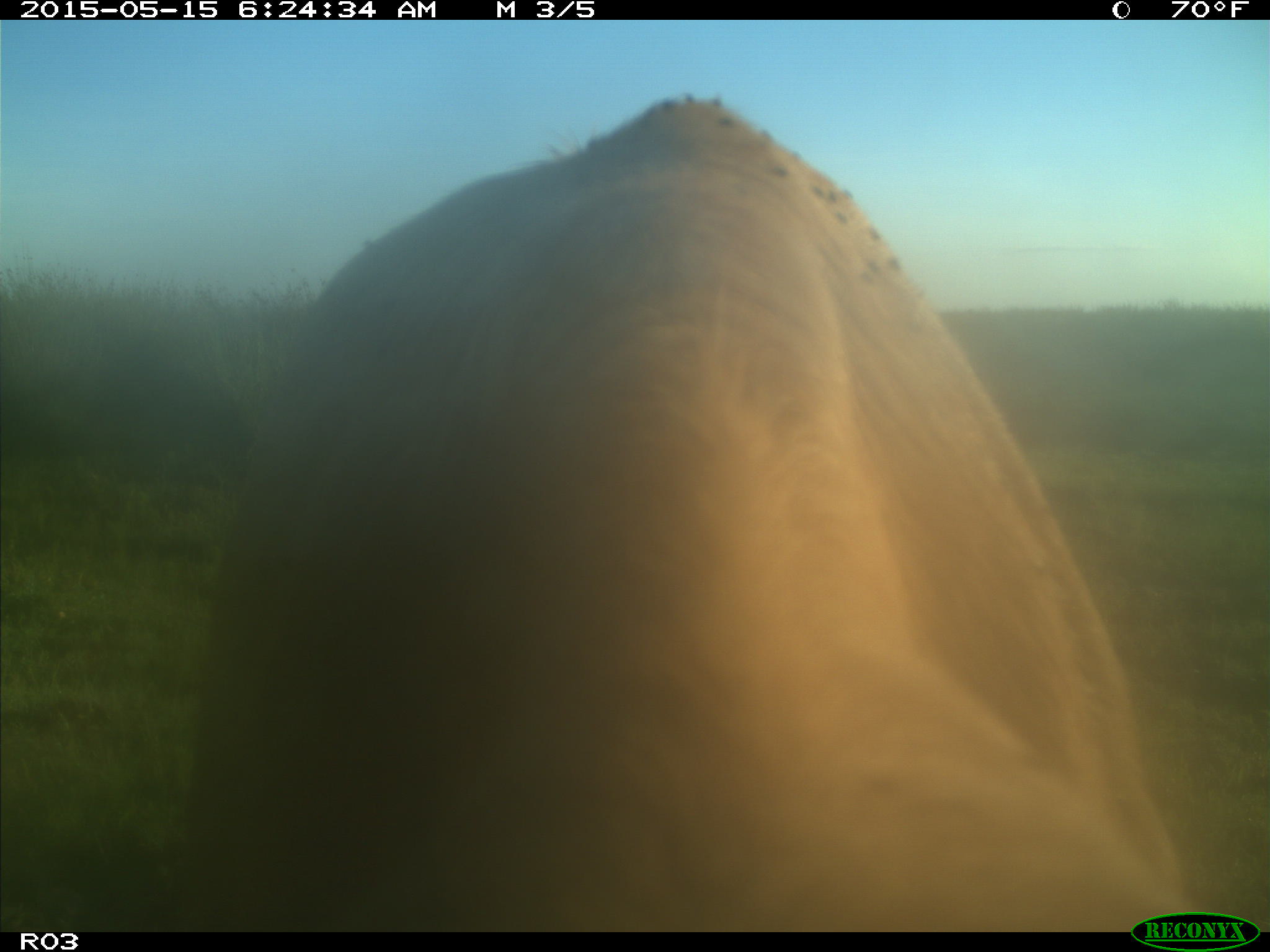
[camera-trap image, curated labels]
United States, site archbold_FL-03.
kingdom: Animalia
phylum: Chordata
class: Mammalia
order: Artiodactyla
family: Bovidae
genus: Bos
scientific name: Bos taurus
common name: domestic cow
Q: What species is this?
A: Bos taurus (domestic cow).